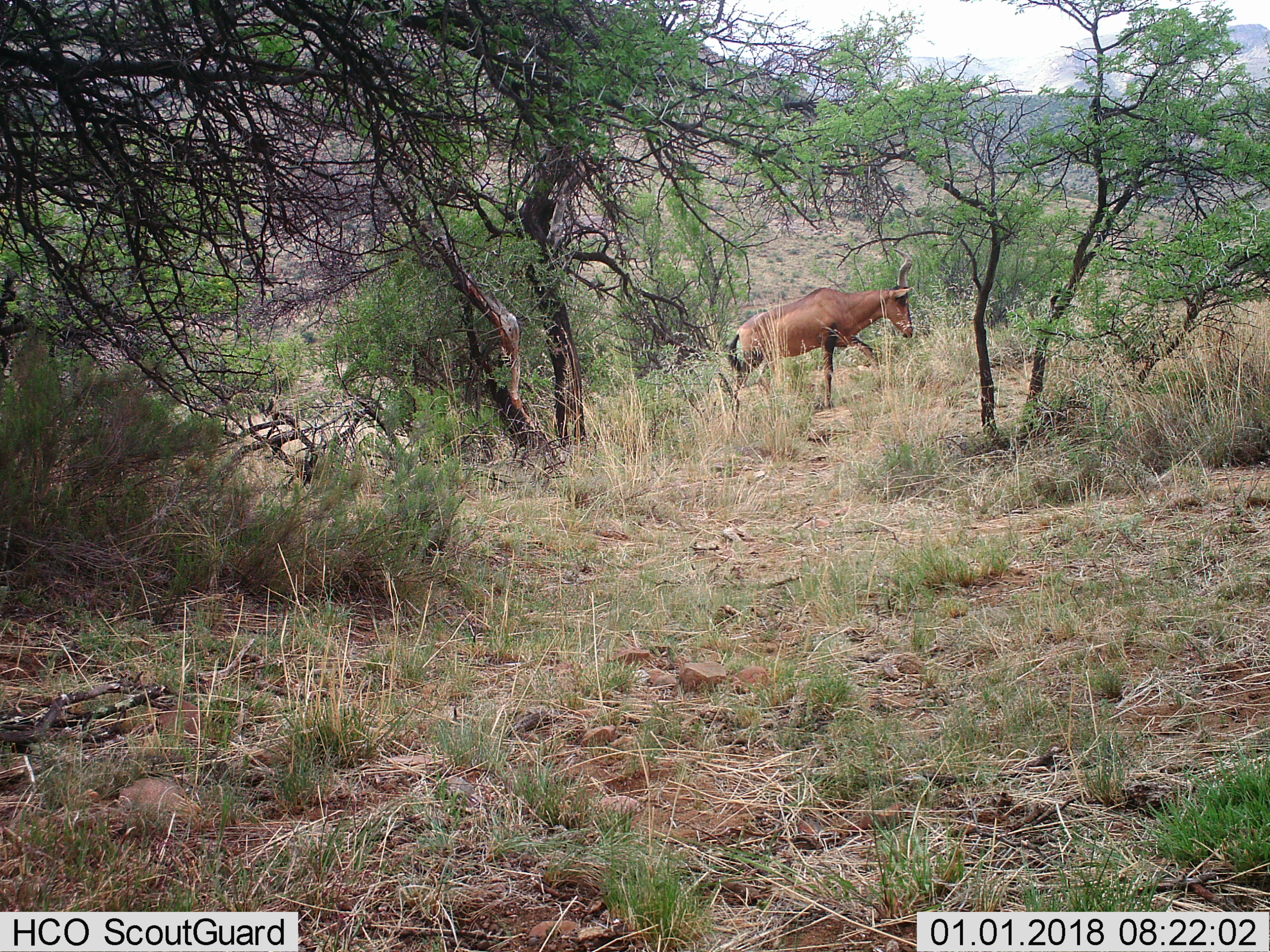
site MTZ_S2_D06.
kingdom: Animalia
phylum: Chordata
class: Mammalia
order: Artiodactyla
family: Bovidae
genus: Alcelaphus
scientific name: Alcelaphus buselaphus caama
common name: red hartebeest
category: hartebeestred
Hartebeestred (red hartebeest) (Alcelaphus buselaphus caama), count 1. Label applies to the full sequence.